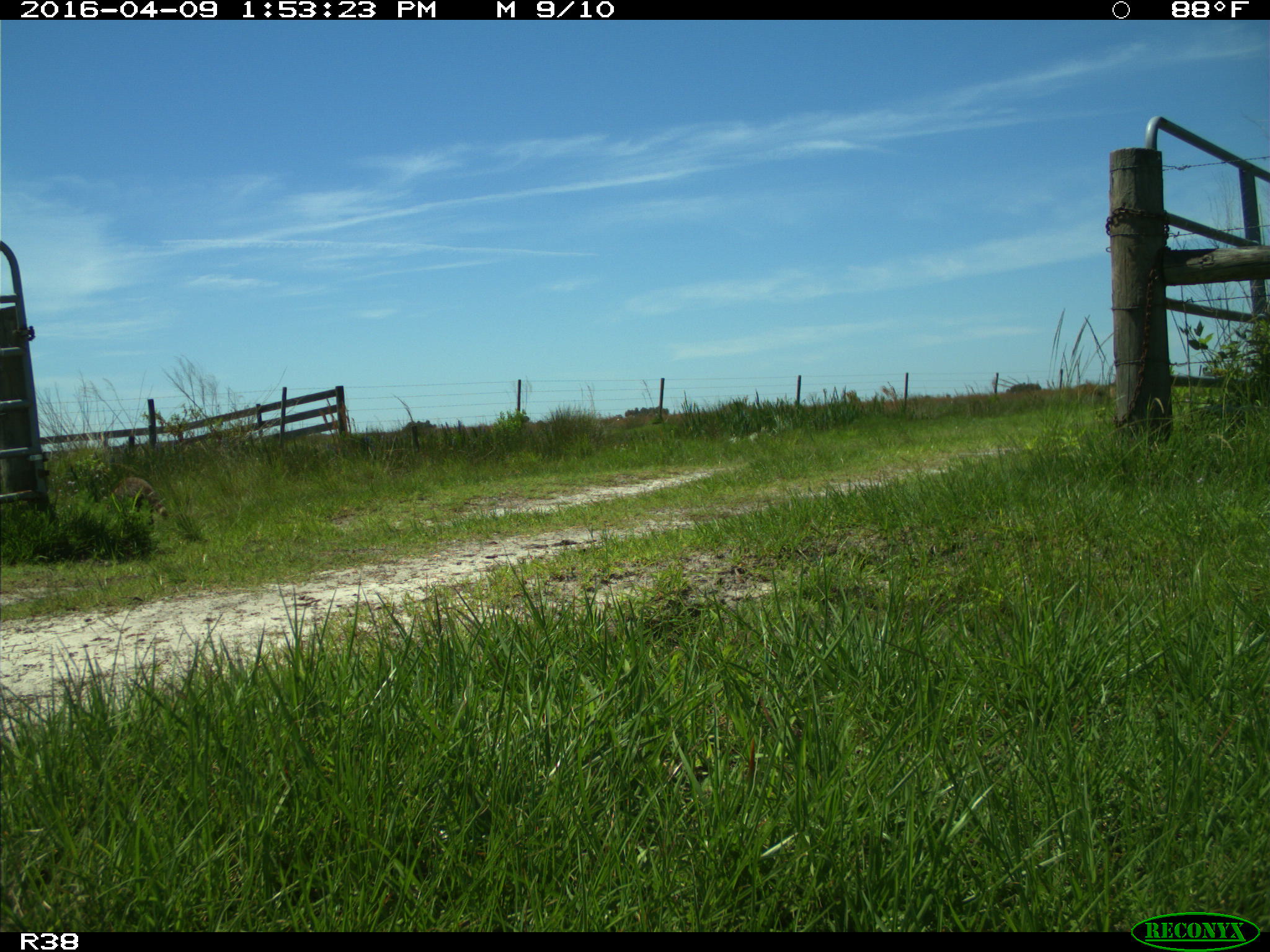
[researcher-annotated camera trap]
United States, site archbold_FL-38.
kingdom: Animalia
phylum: Chordata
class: Mammalia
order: Carnivora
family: Procyonidae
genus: Procyon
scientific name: Procyon lotor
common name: common raccoon